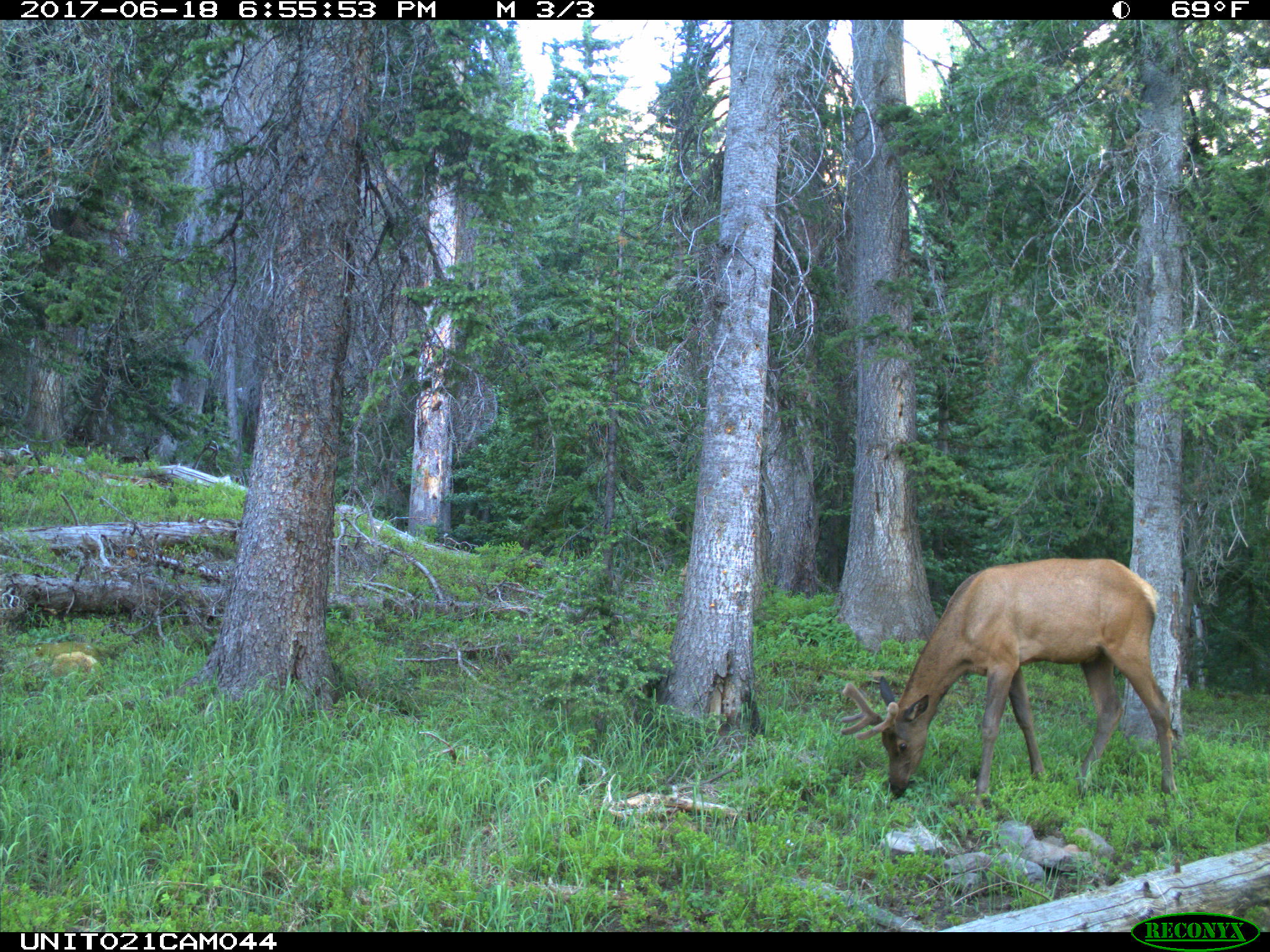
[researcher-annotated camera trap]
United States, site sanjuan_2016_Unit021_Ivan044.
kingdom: Animalia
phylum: Chordata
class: Mammalia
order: Artiodactyla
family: Cervidae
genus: Cervus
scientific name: Cervus elaphus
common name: red deer